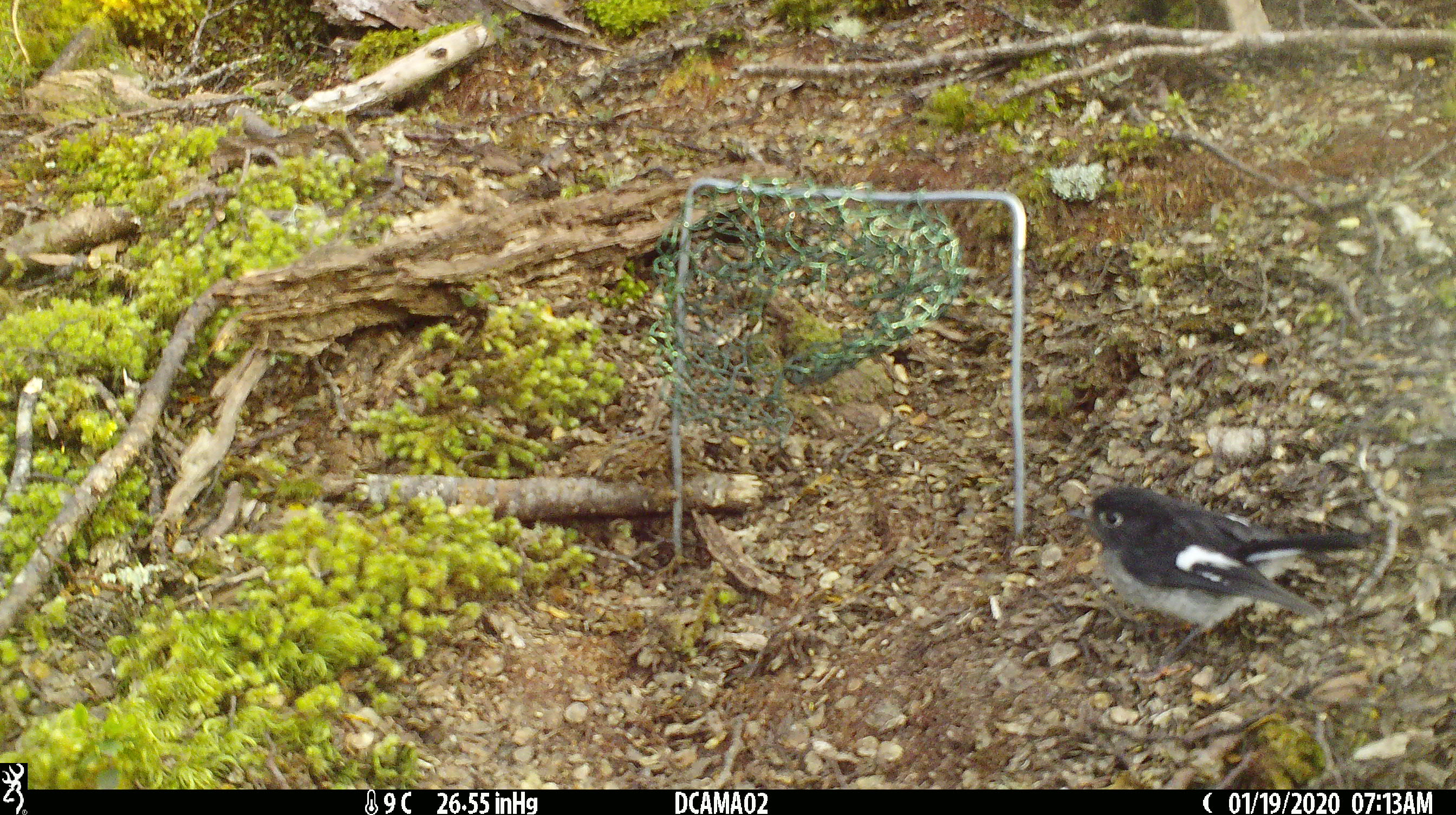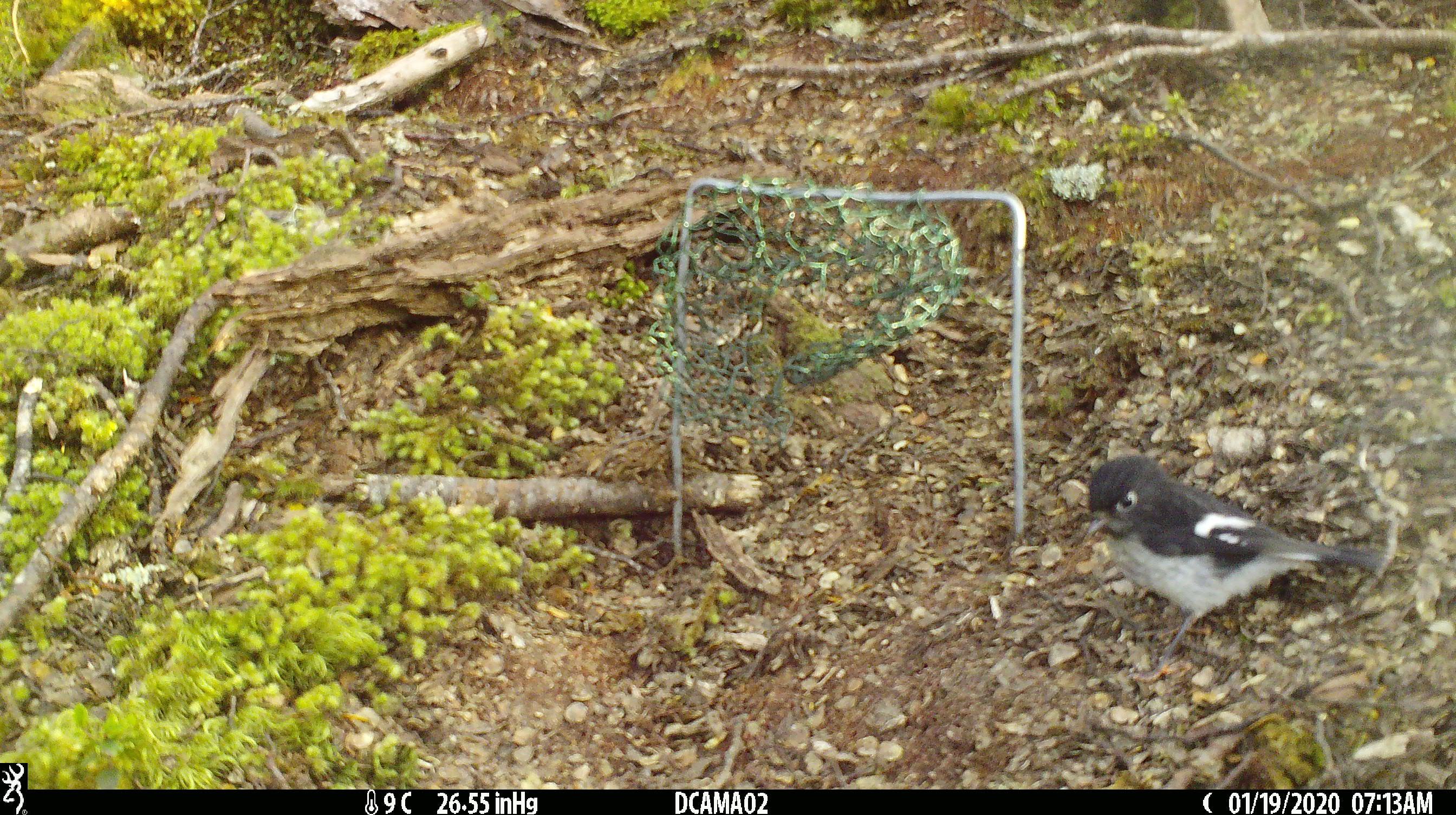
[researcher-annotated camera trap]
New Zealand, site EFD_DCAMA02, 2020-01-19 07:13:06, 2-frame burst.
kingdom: Animalia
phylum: Chordata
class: Aves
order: Passeriformes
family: Petroicidae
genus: Petroica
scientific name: Petroica macrocephala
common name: tomtit